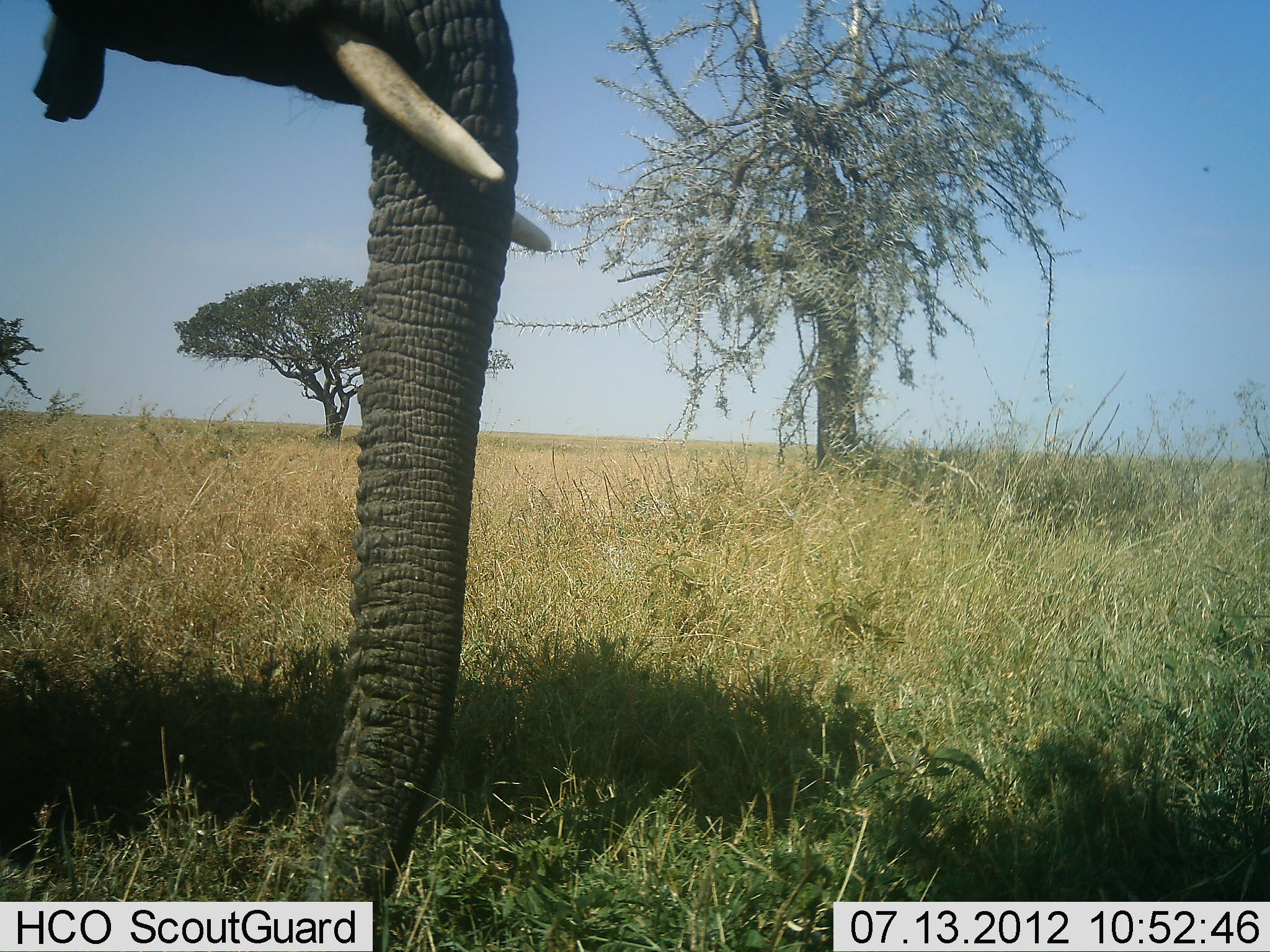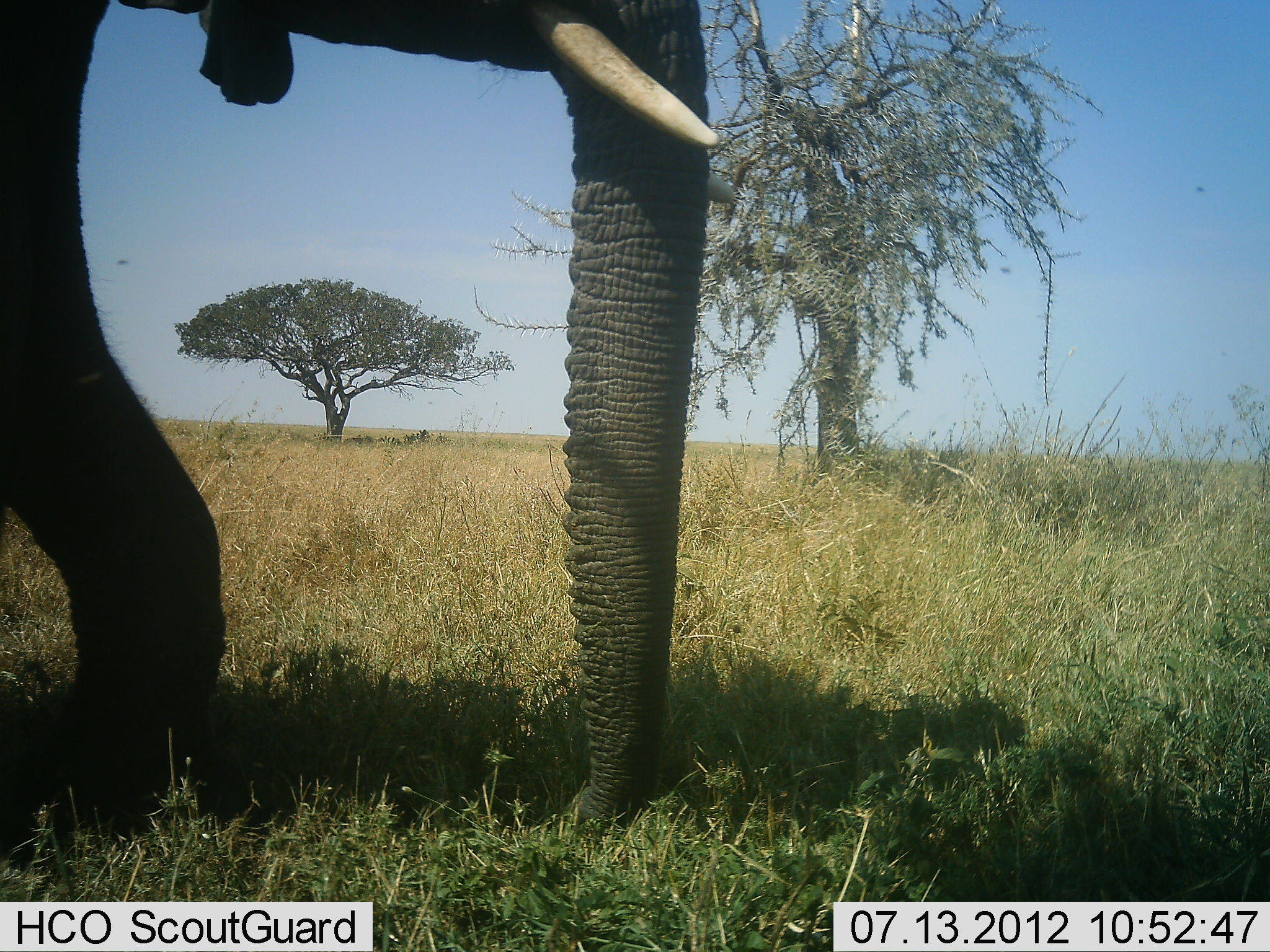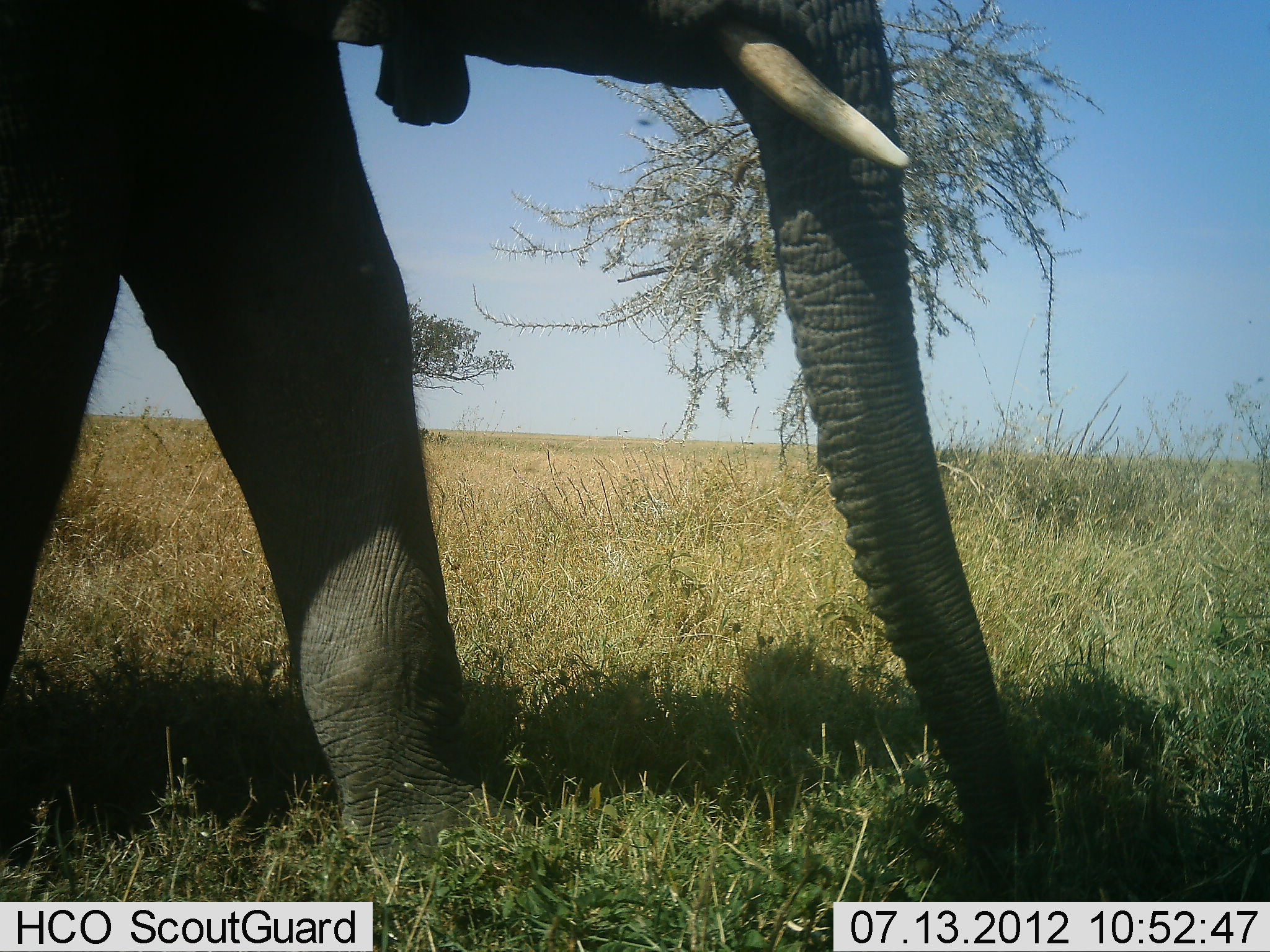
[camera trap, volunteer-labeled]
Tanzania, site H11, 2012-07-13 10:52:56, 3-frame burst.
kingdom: Animalia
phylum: Chordata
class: Mammalia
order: Proboscidea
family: Elephantidae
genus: Loxodonta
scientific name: Loxodonta africana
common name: african bush elephant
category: elephant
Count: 1.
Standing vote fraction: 10%.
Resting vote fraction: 0%.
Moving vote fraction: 90%.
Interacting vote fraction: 0%.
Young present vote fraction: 0%.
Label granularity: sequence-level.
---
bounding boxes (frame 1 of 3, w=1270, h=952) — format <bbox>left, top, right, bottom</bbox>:
animal: <bbox>28, 0, 553, 947</bbox>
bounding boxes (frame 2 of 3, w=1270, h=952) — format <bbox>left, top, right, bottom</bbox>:
animal: <bbox>0, 0, 742, 845</bbox>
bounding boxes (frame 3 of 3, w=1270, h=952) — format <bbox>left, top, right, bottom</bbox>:
animal: <bbox>0, 0, 1037, 902</bbox>